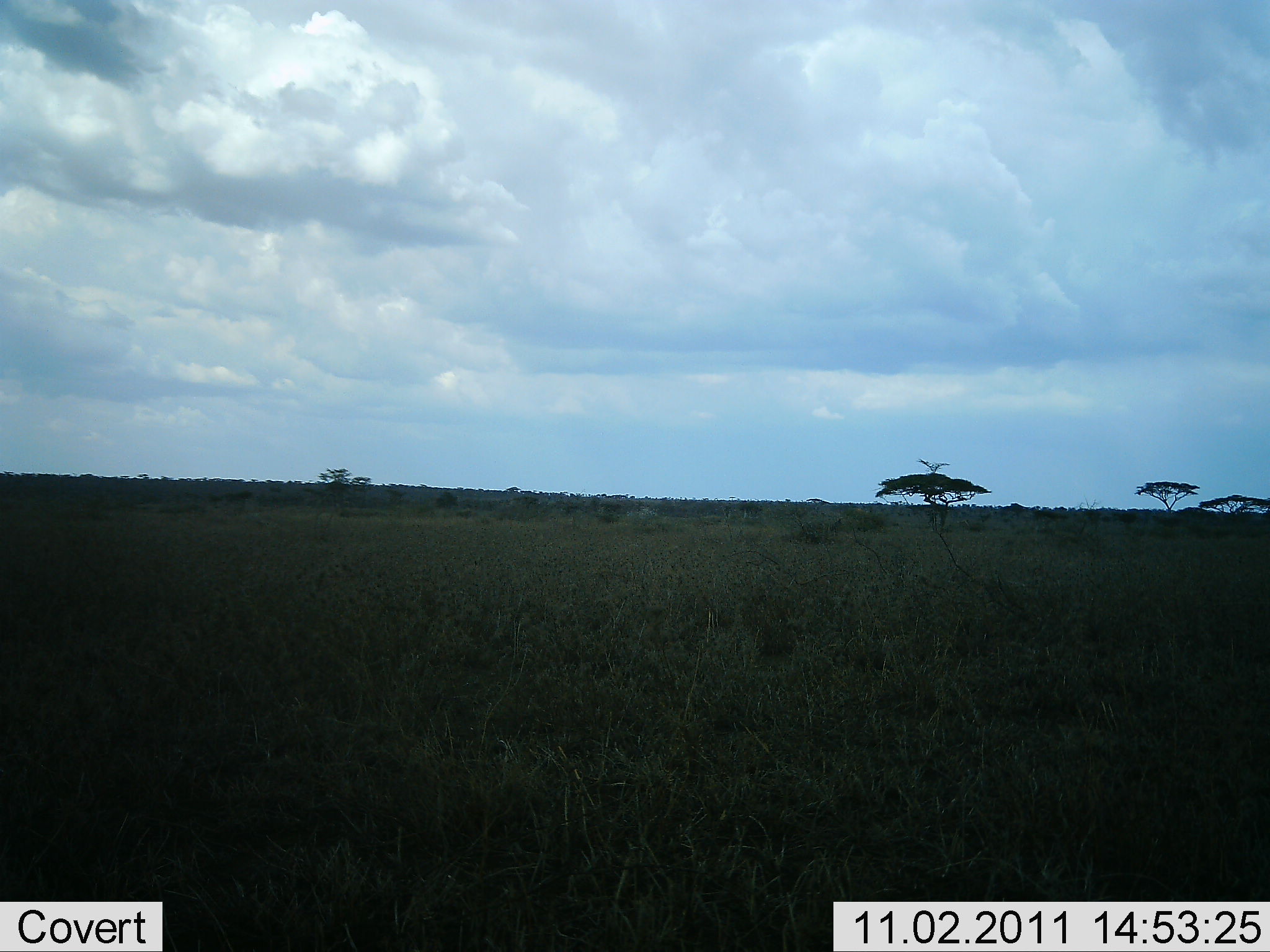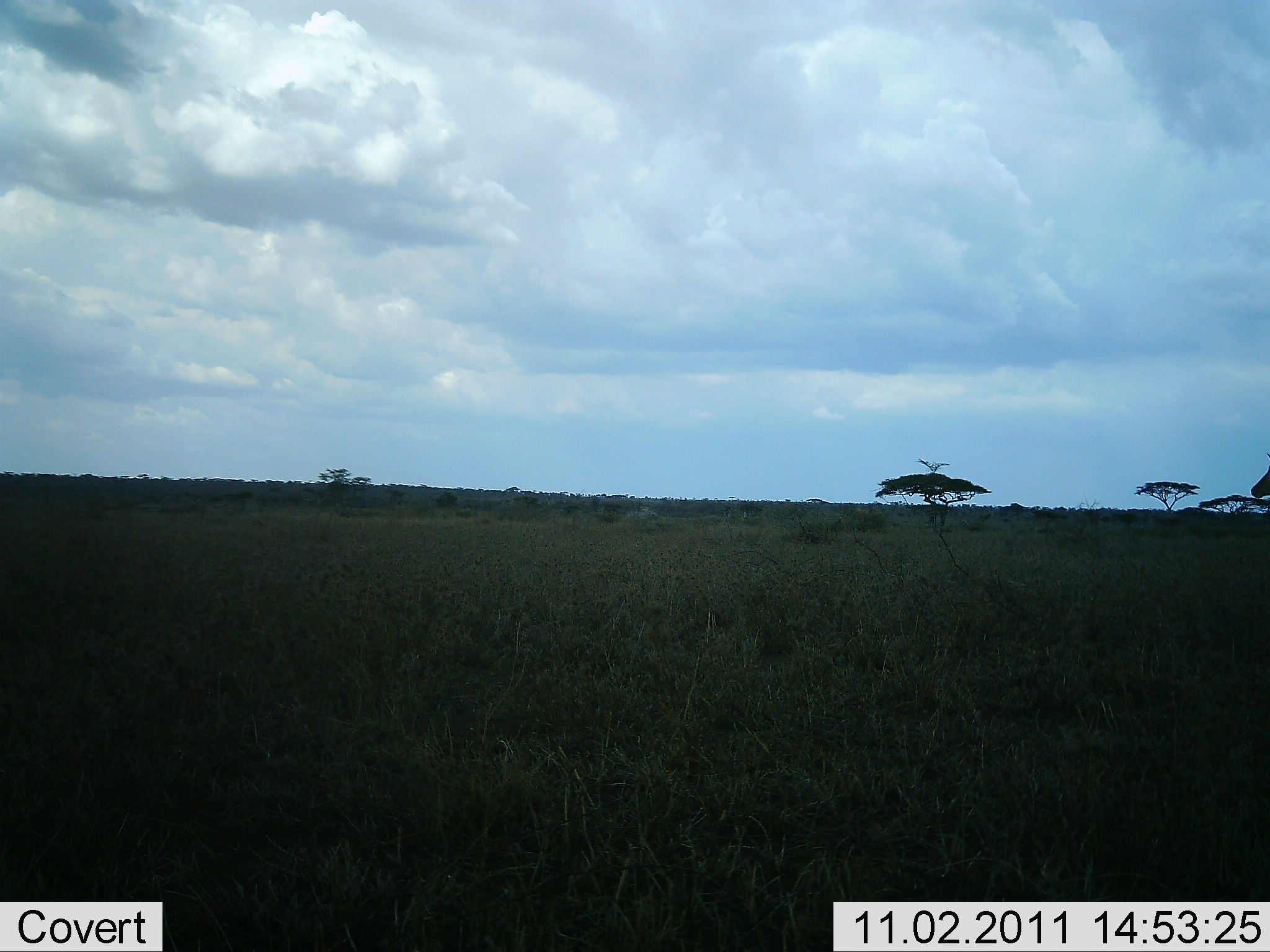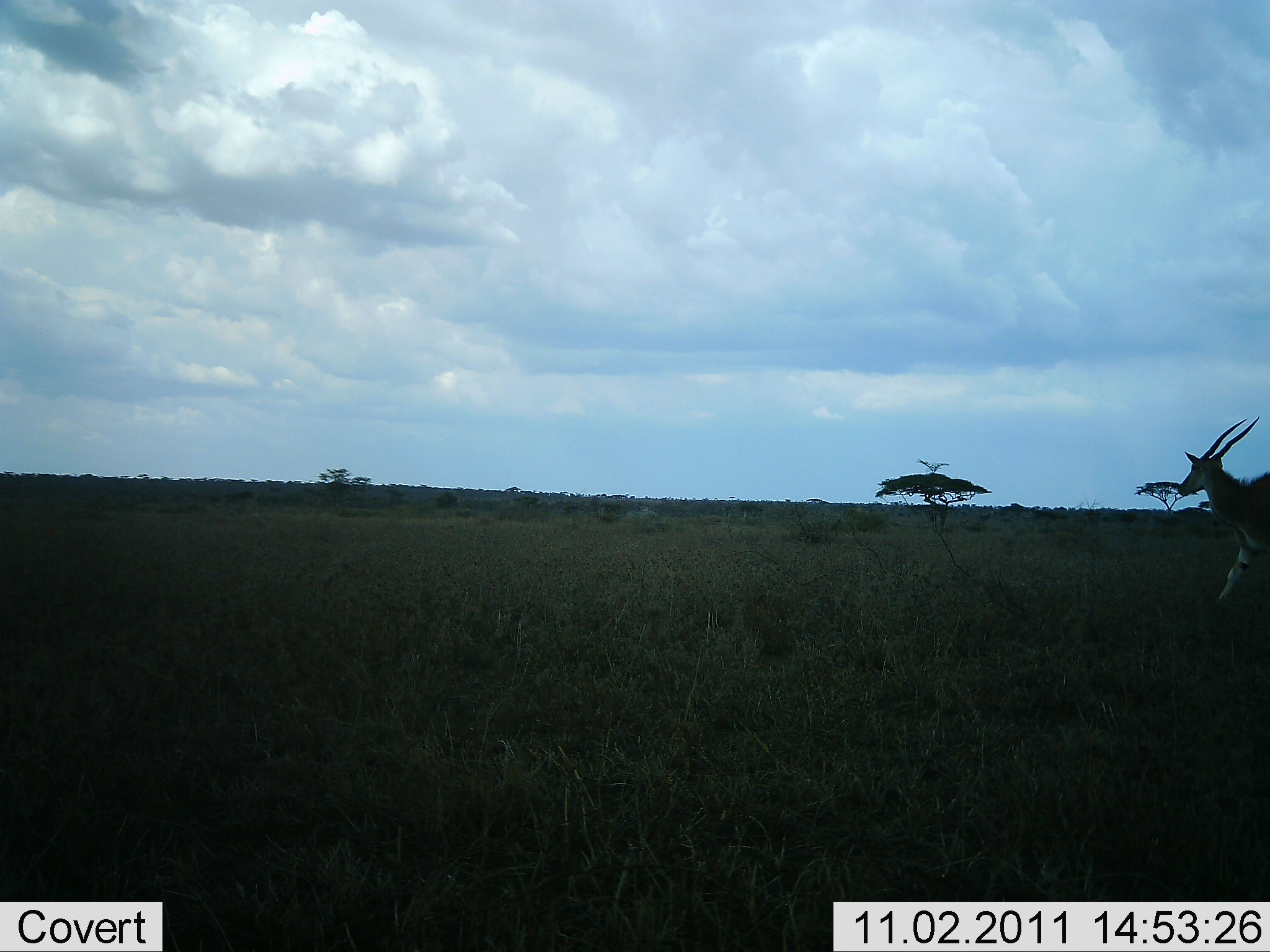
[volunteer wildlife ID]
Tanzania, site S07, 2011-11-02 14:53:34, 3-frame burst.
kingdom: Animalia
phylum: Chordata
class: Mammalia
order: Artiodactyla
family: Bovidae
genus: Nanger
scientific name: Nanger granti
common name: grant's gazelle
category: gazellegrants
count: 1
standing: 0%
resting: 0%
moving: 100%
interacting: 0%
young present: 0%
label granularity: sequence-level